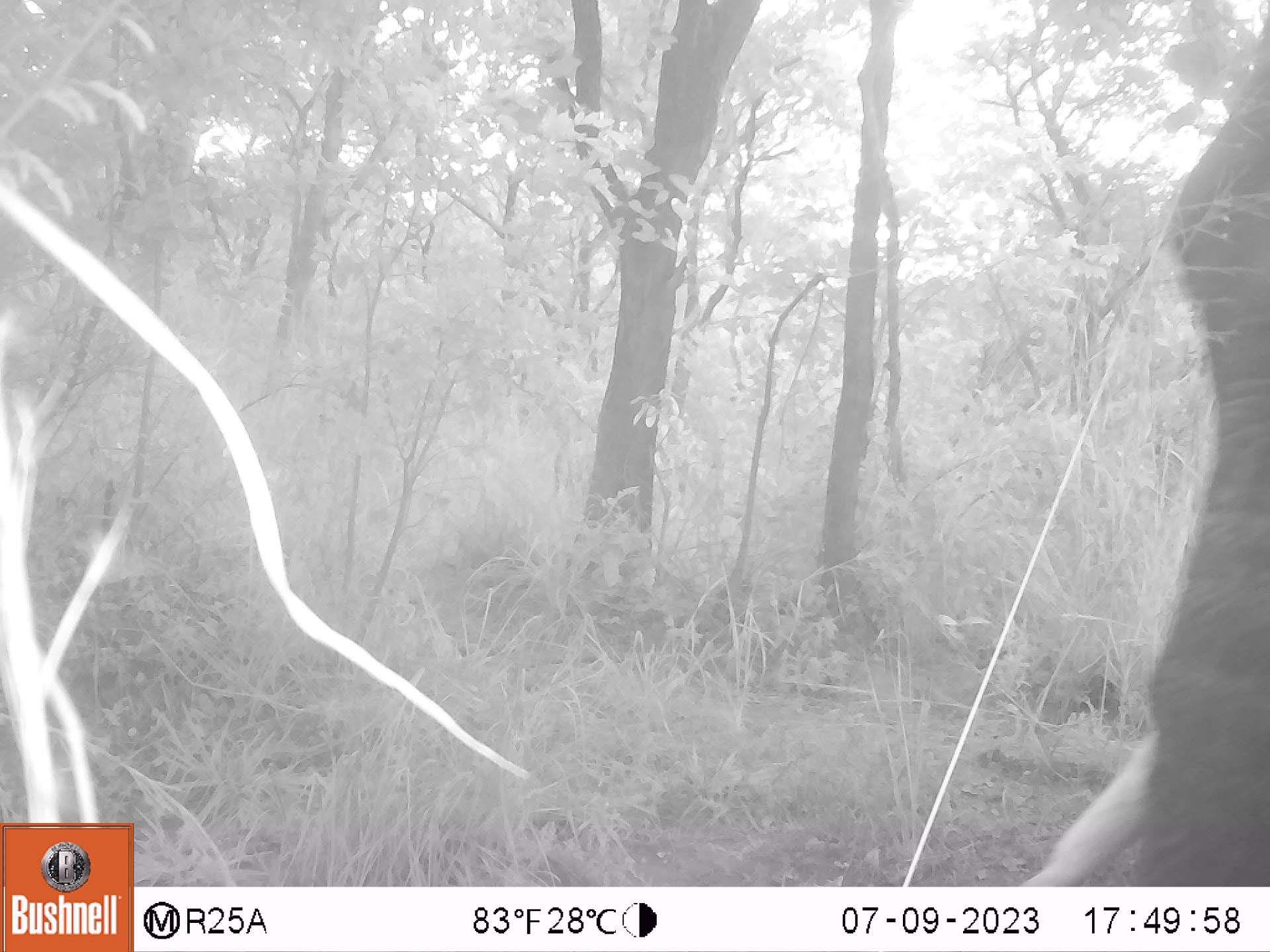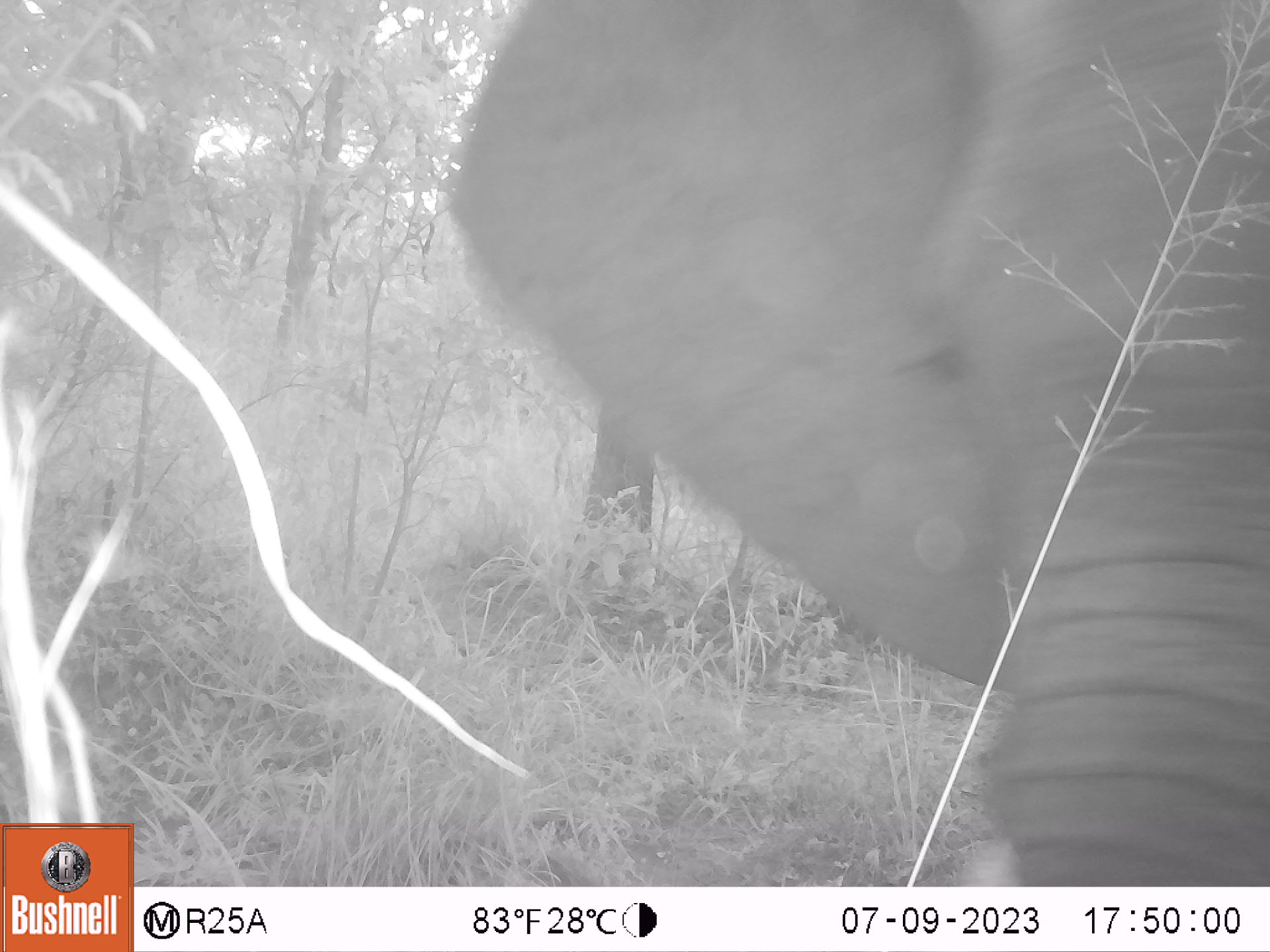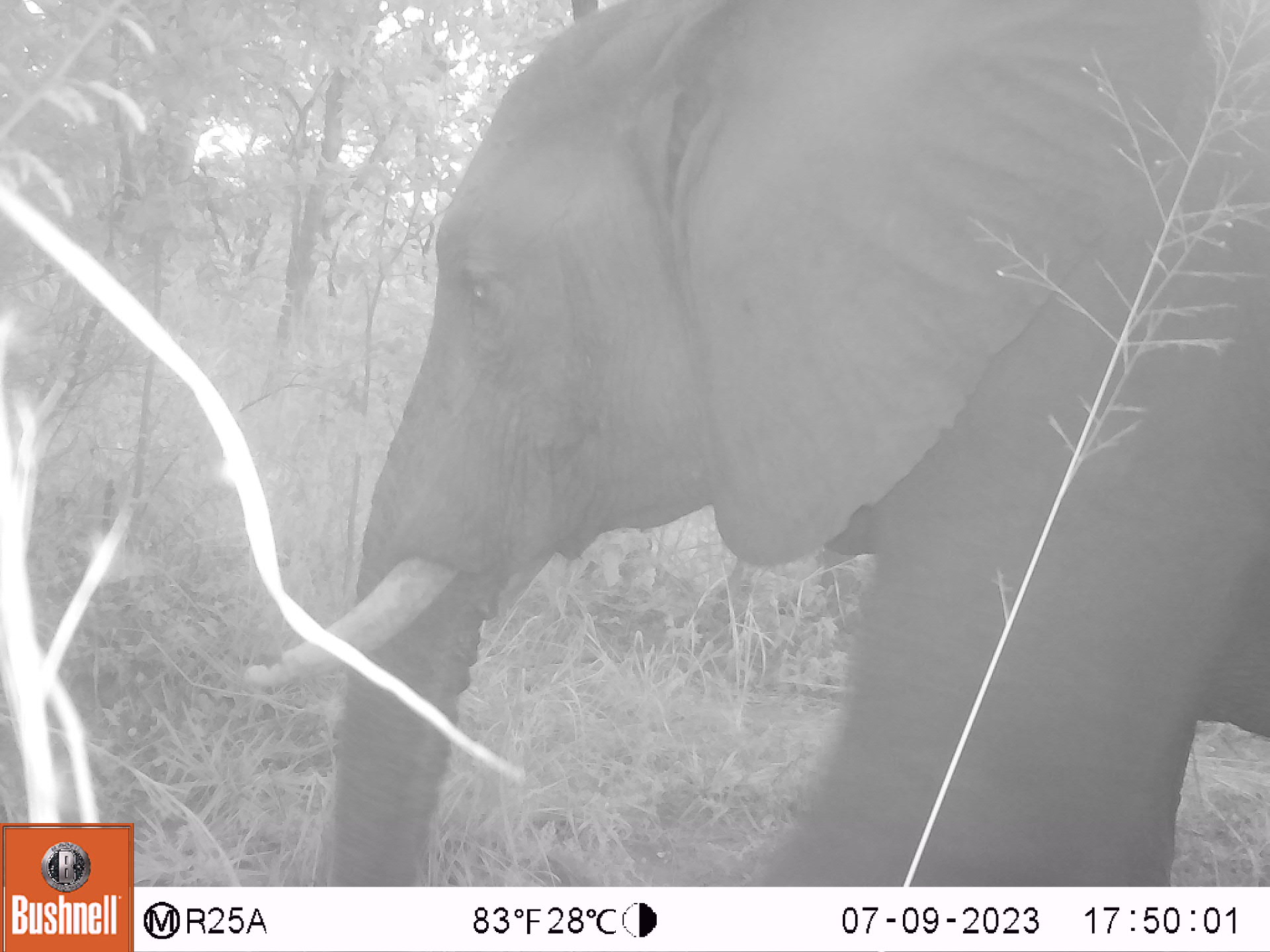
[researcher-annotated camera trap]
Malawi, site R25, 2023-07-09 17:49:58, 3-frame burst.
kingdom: Animalia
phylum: Chordata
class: Mammalia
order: Proboscidea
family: Elephantidae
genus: Loxodonta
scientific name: Loxodonta africana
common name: african savanna elephant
African savanna elephant (Loxodonta africana), count 1.